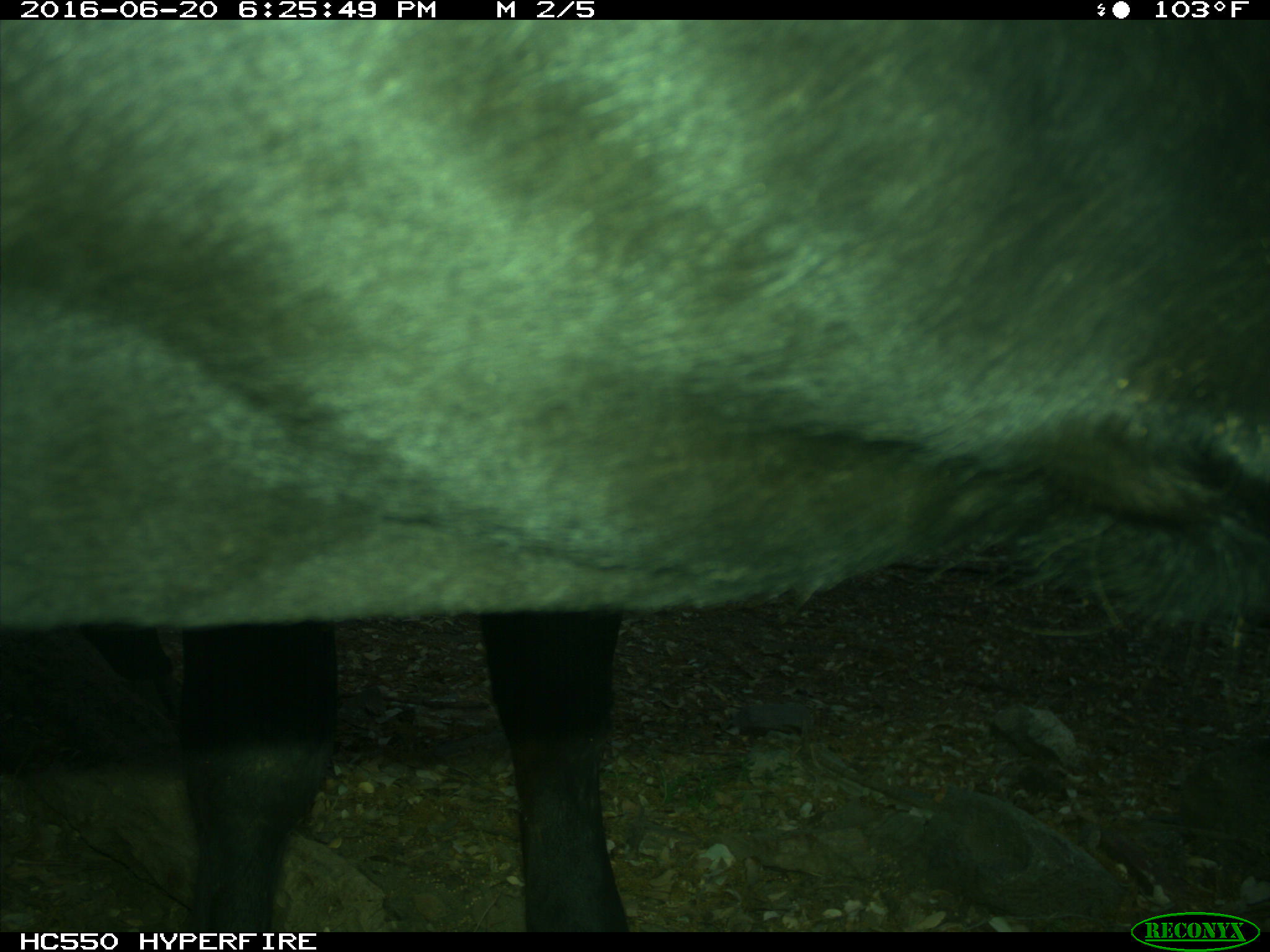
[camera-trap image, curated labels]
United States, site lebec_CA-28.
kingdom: Animalia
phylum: Chordata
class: Mammalia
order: Artiodactyla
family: Bovidae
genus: Bos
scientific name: Bos taurus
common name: domestic cow